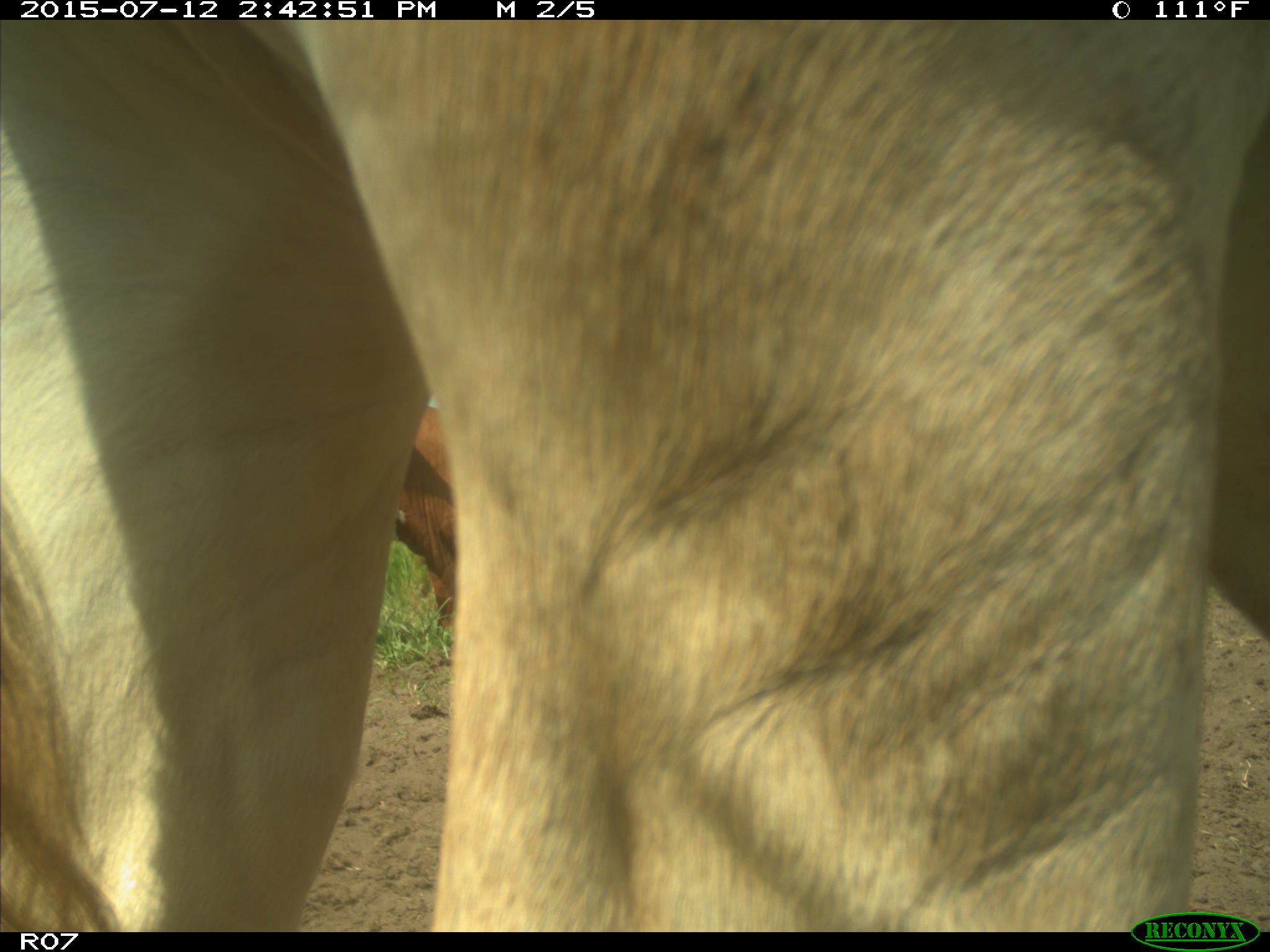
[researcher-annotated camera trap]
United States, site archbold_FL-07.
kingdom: Animalia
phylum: Chordata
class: Mammalia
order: Artiodactyla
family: Bovidae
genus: Bos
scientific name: Bos taurus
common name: domestic cow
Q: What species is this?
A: Bos taurus (domestic cow).